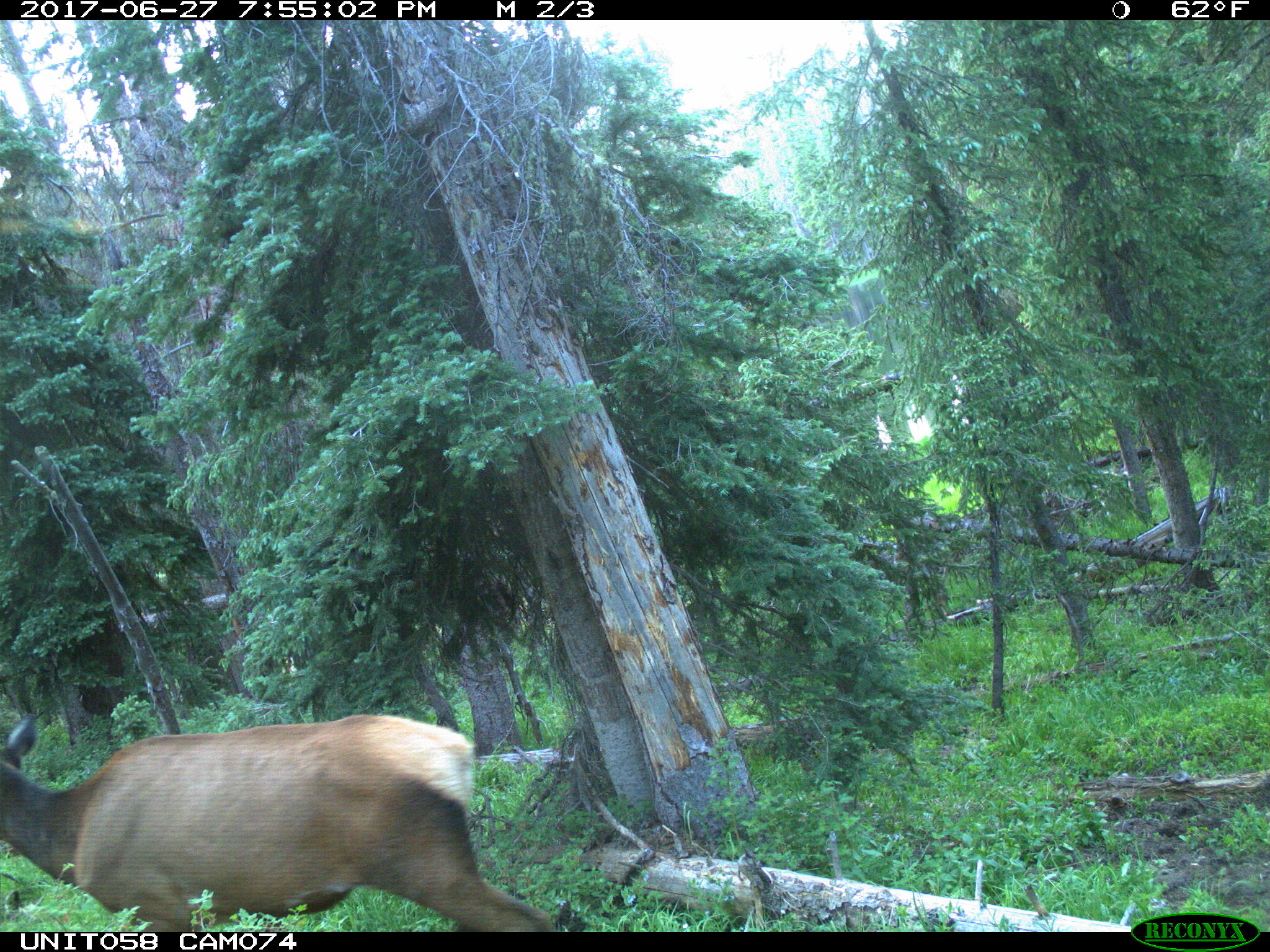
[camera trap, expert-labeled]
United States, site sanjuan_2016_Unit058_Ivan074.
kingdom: Animalia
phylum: Chordata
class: Mammalia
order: Artiodactyla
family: Cervidae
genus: Cervus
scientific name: Cervus elaphus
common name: red deer